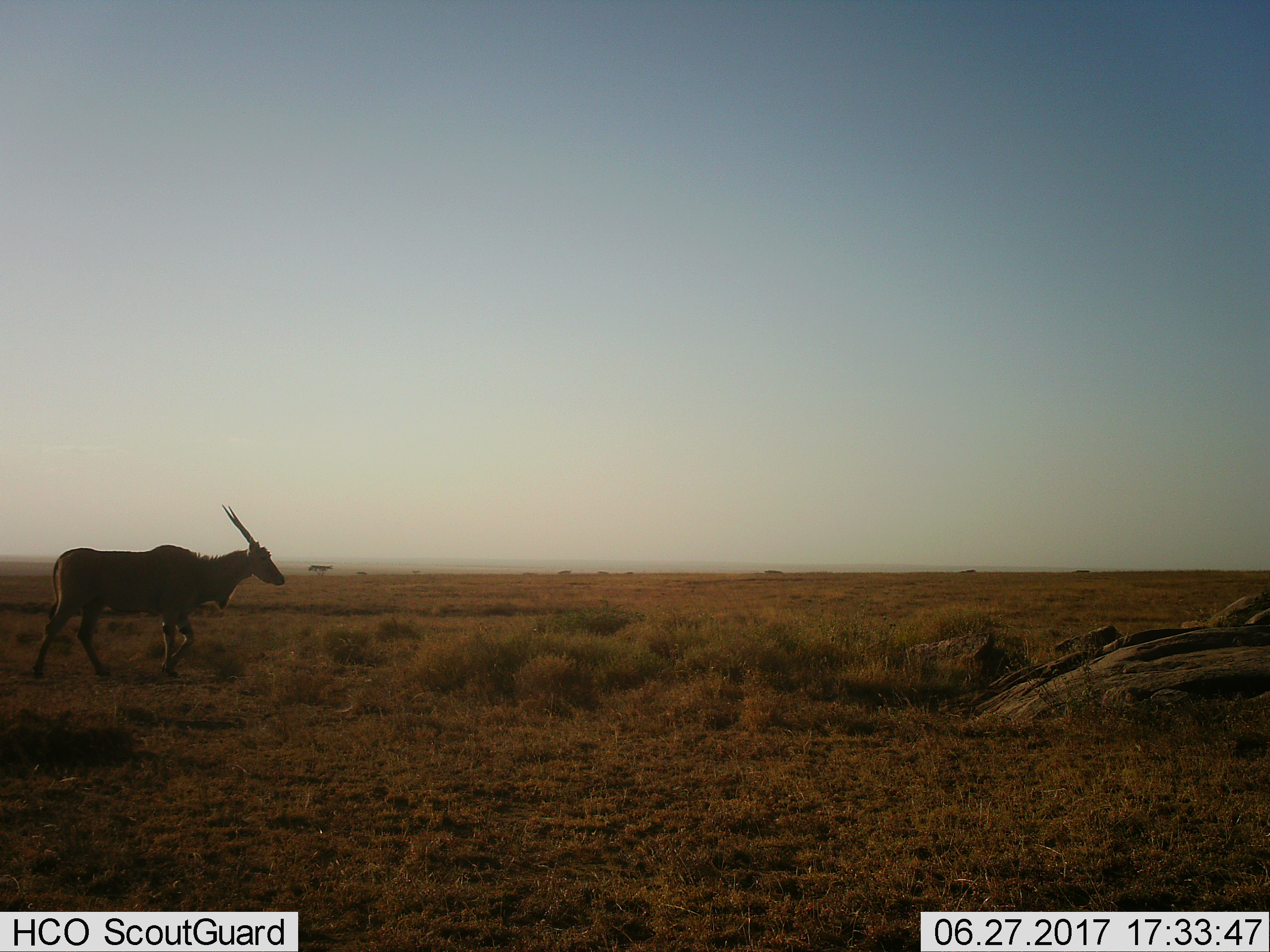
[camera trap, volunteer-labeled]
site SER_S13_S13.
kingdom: Animalia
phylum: Chordata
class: Mammalia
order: Artiodactyla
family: Bovidae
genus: Tragelaphus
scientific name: Tragelaphus oryx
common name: eland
Eland (Tragelaphus oryx), count 1. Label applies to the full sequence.